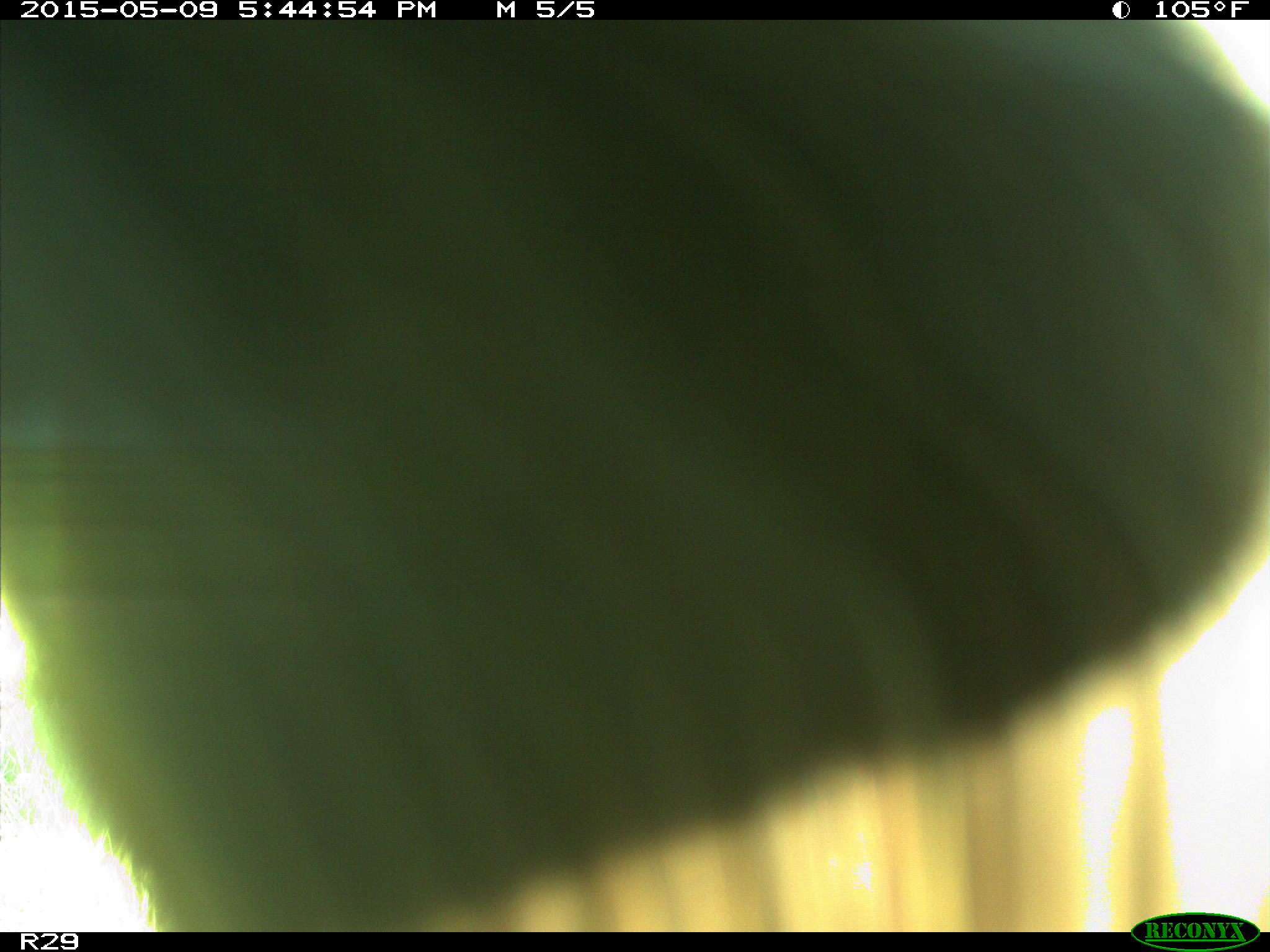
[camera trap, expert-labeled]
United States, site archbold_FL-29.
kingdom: Animalia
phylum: Chordata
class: Mammalia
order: Artiodactyla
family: Bovidae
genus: Bos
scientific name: Bos taurus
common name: domestic cow